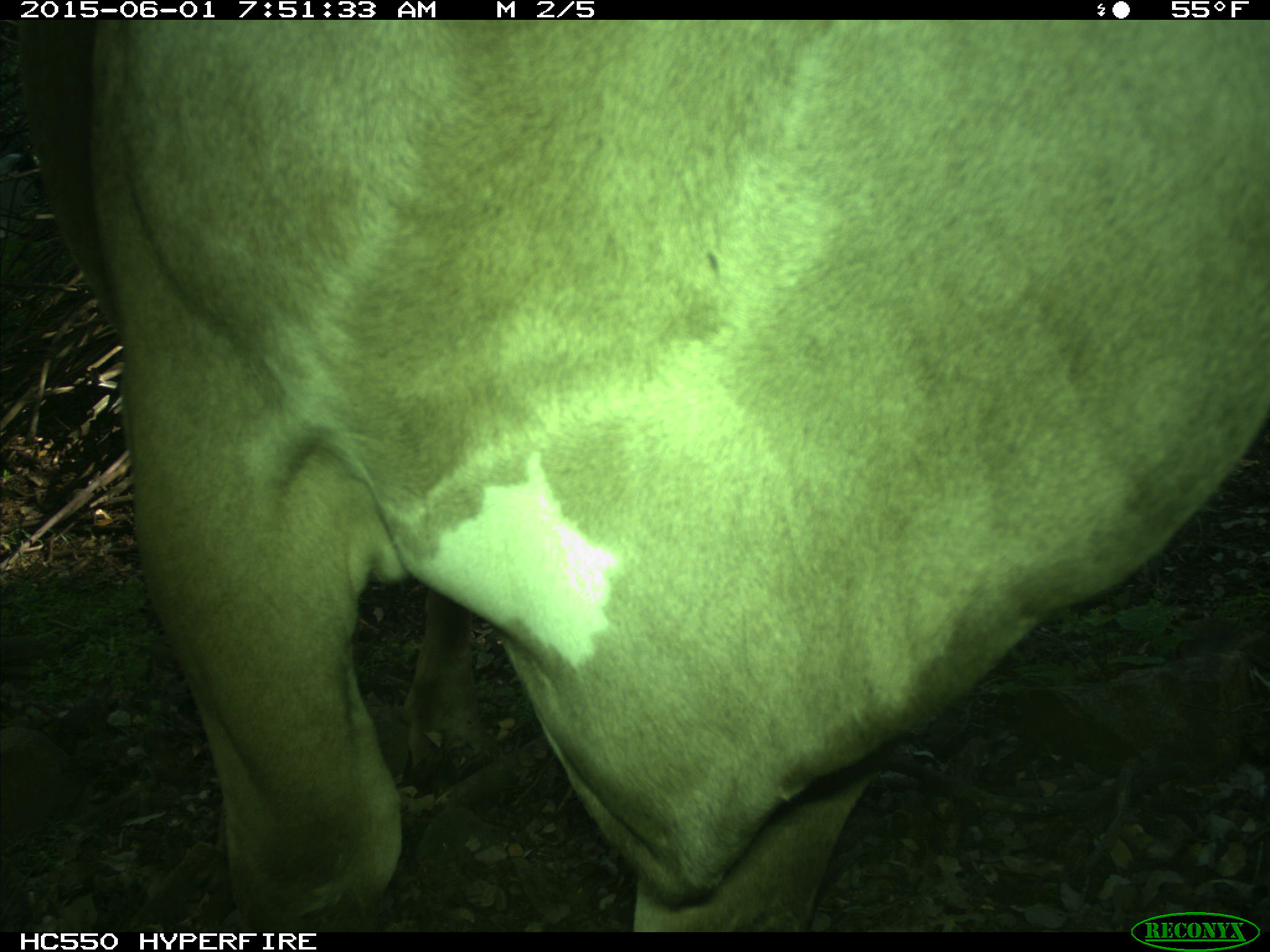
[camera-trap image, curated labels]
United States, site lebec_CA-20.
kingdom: Animalia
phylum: Chordata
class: Mammalia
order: Artiodactyla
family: Bovidae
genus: Bos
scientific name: Bos taurus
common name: domestic cow